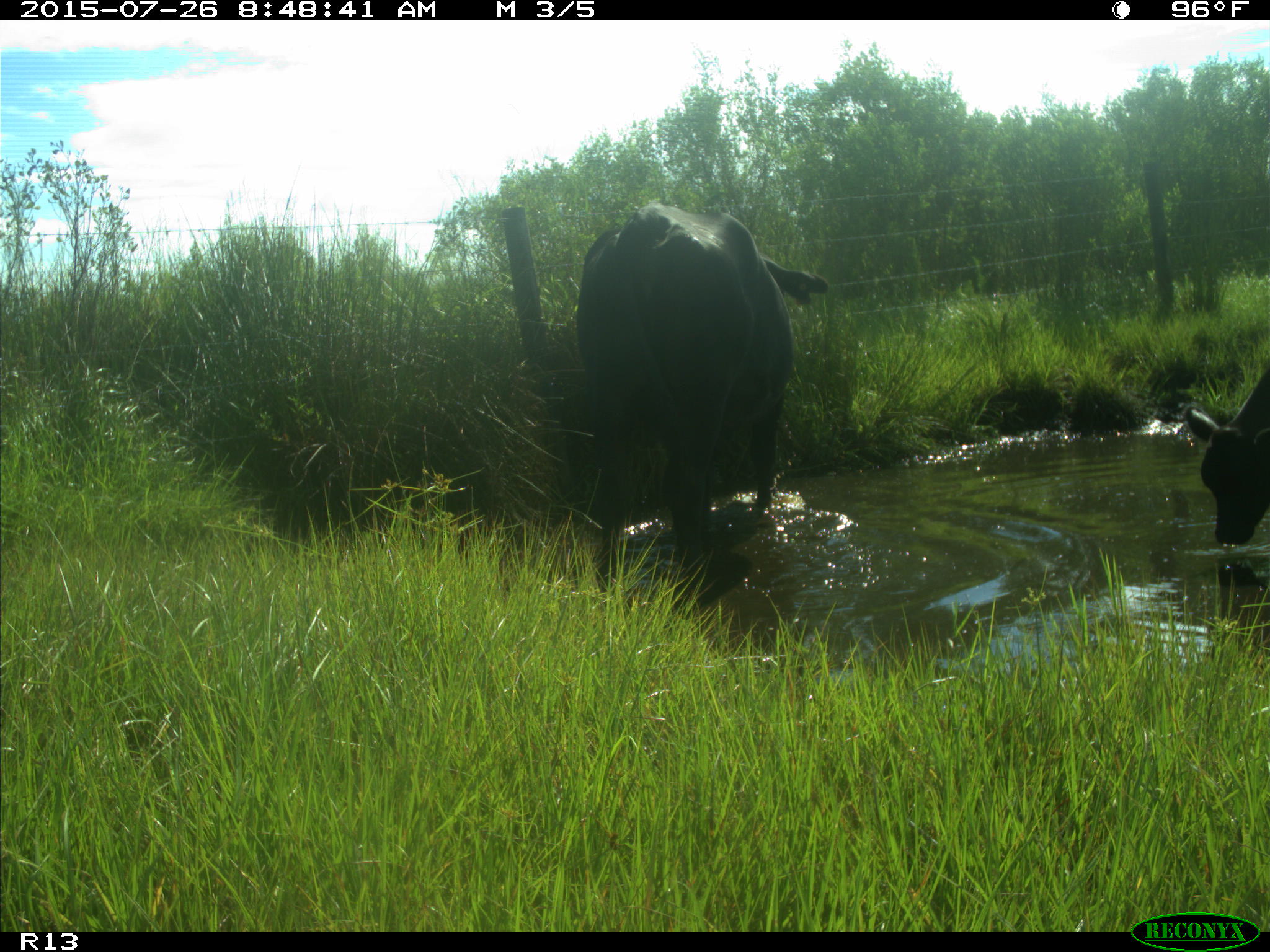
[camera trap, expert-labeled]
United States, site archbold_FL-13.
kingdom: Animalia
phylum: Chordata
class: Mammalia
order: Artiodactyla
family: Bovidae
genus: Bos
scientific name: Bos taurus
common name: domestic cow